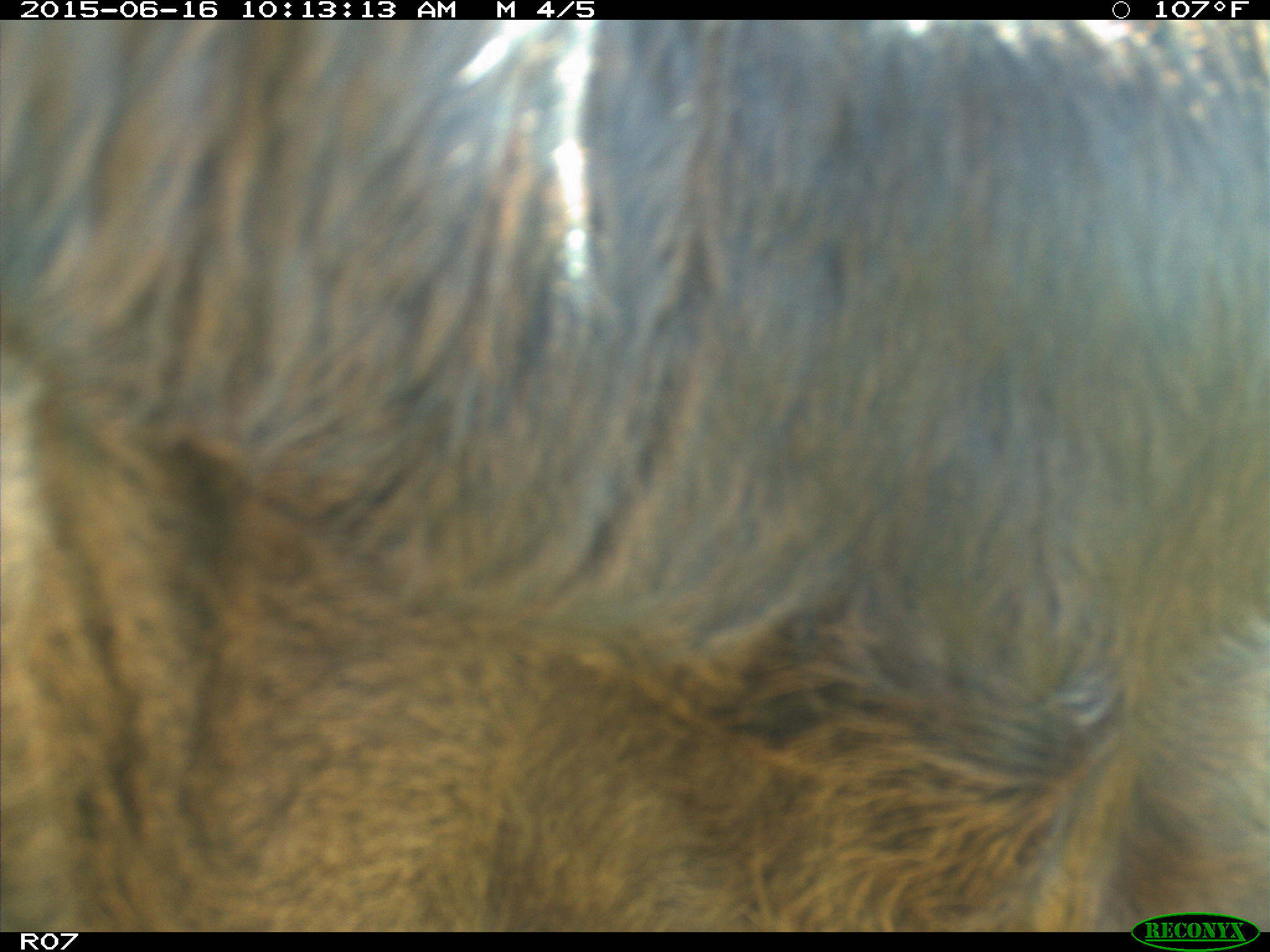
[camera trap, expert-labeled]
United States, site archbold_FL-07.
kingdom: Animalia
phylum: Chordata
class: Mammalia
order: Artiodactyla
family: Bovidae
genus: Bos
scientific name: Bos taurus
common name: domestic cow